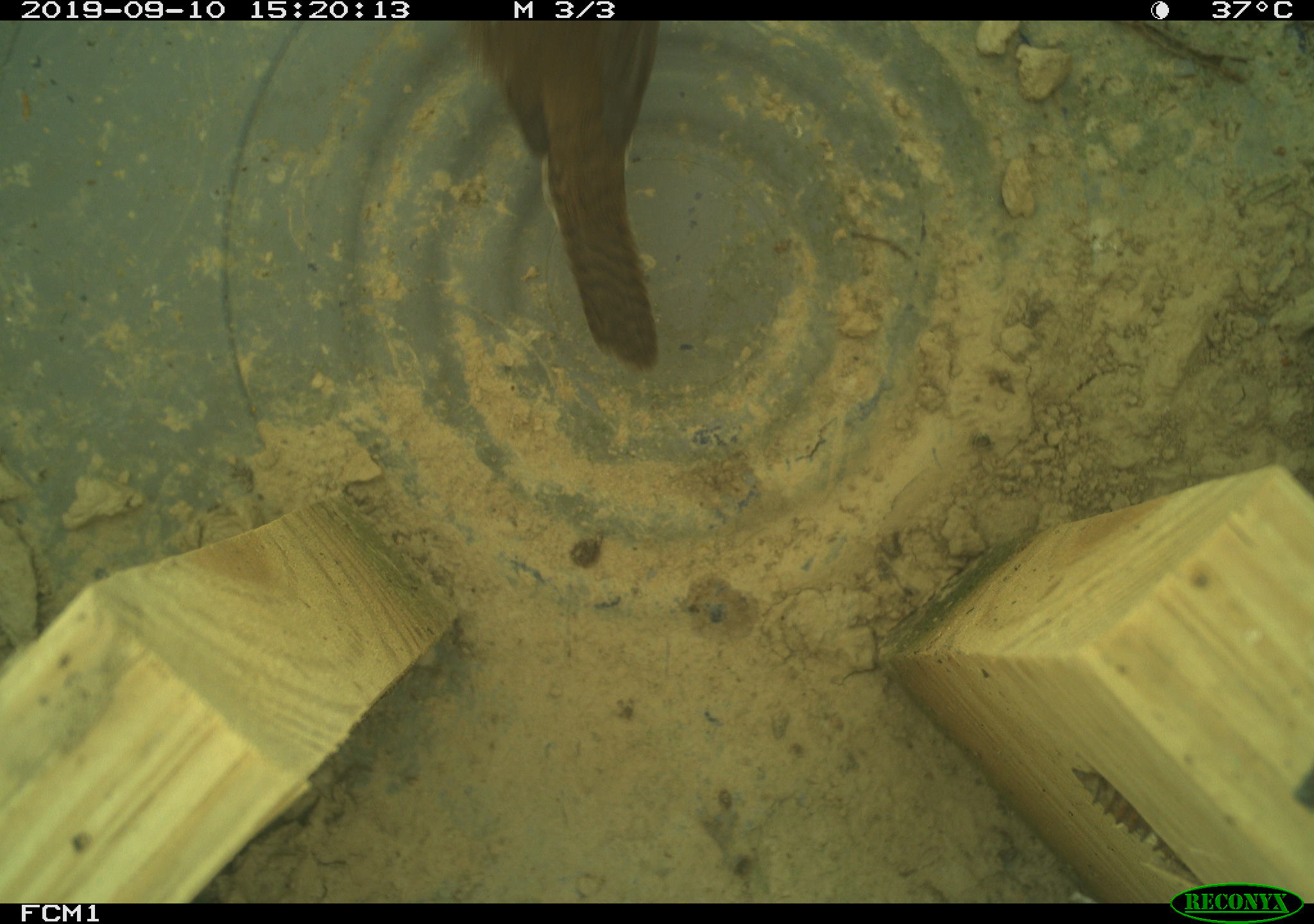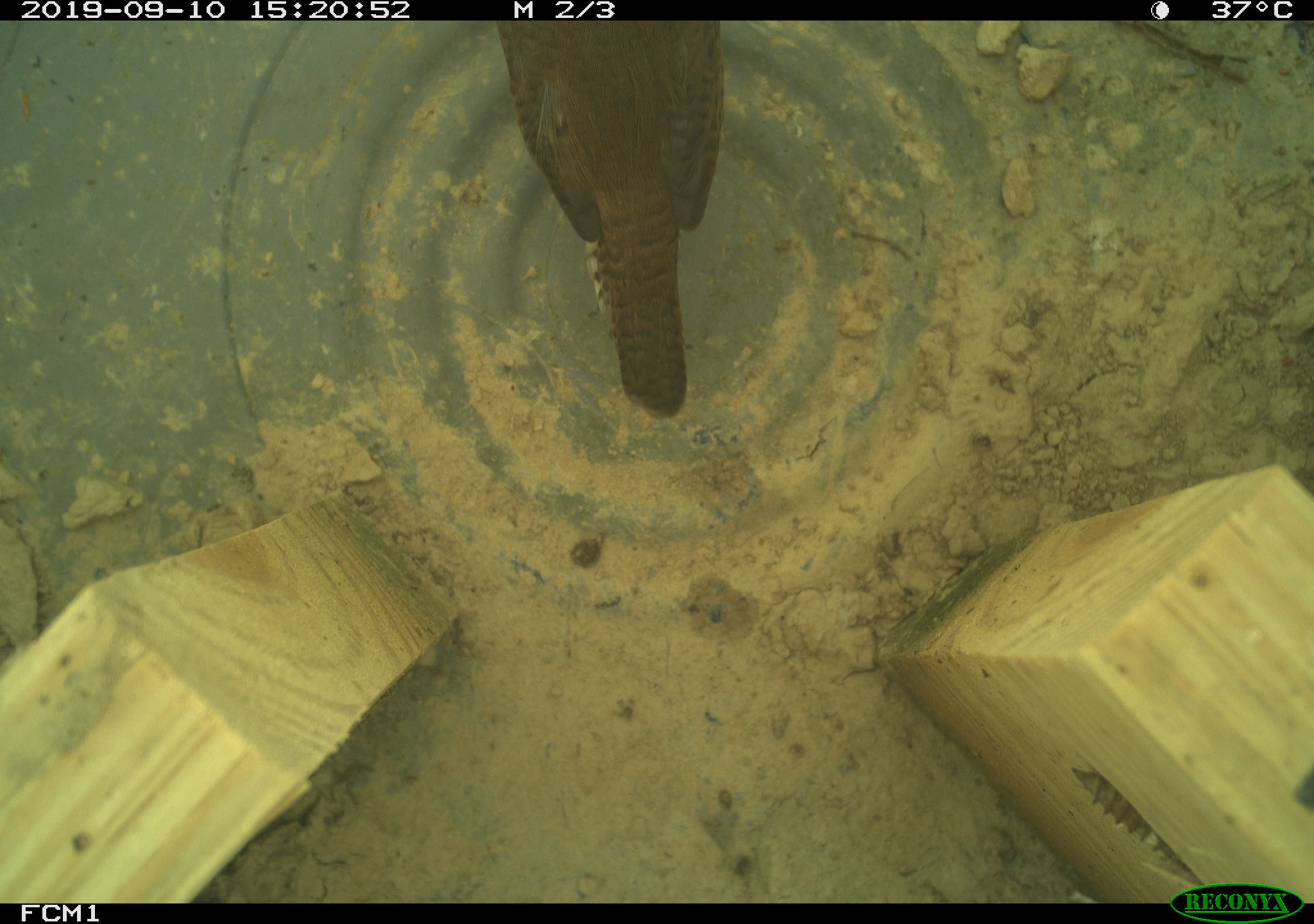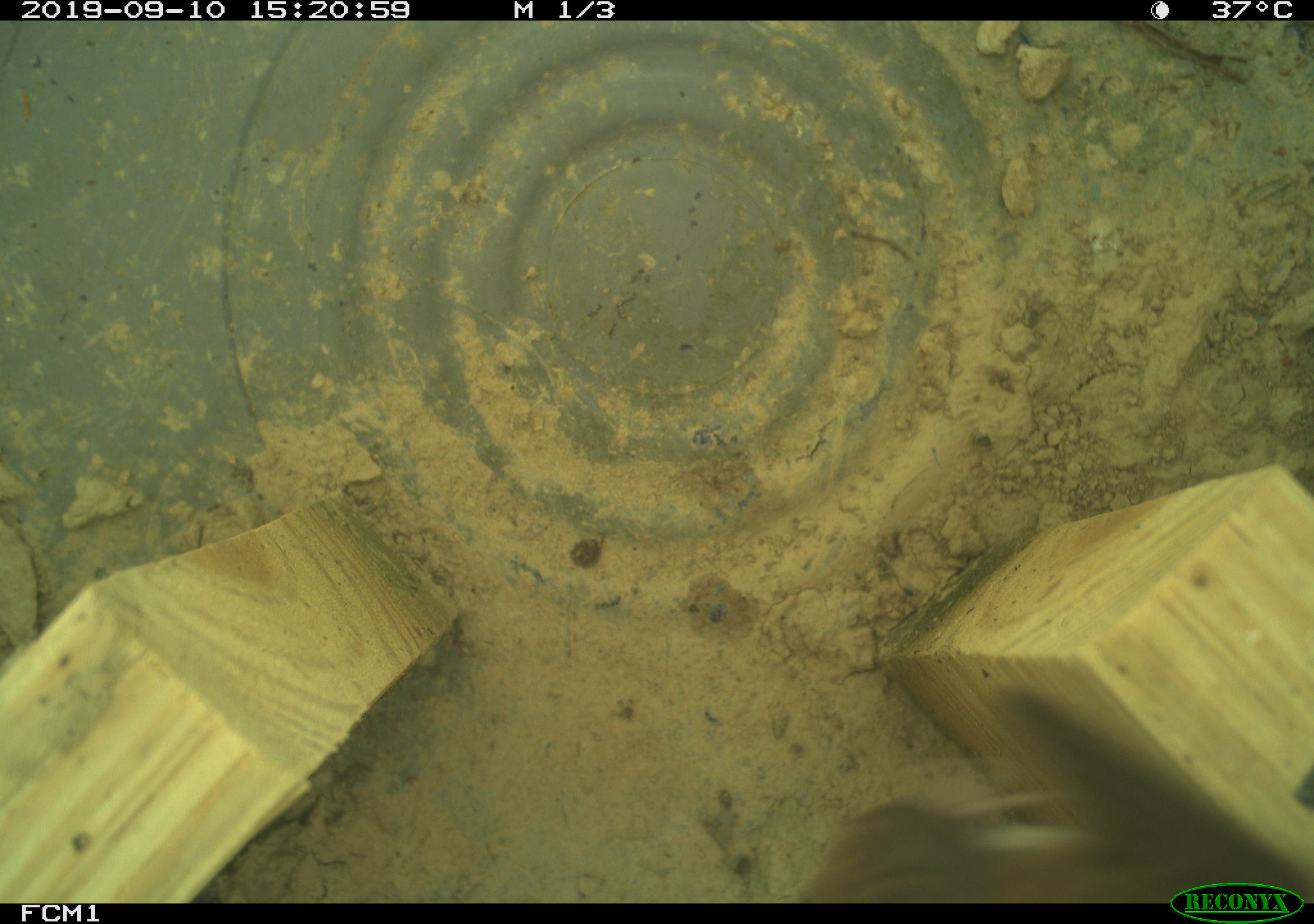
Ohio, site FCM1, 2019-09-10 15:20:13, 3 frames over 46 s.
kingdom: Animalia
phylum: Chordata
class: Aves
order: Passeriformes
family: Troglodytidae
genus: Troglodytes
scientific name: Troglodytes aedon aedon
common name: northern house wren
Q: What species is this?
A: Northern house wren (Troglodytes aedon aedon).